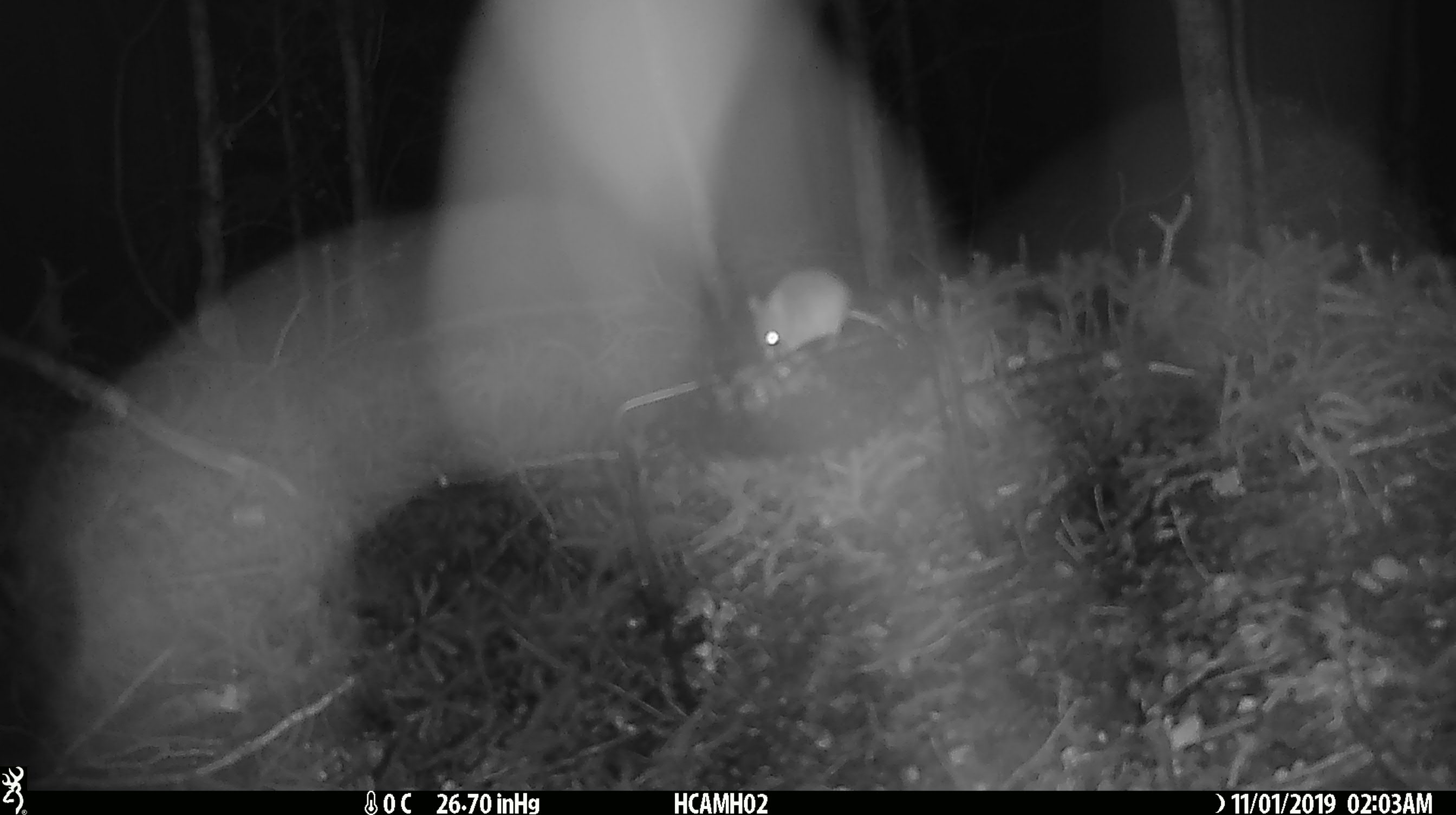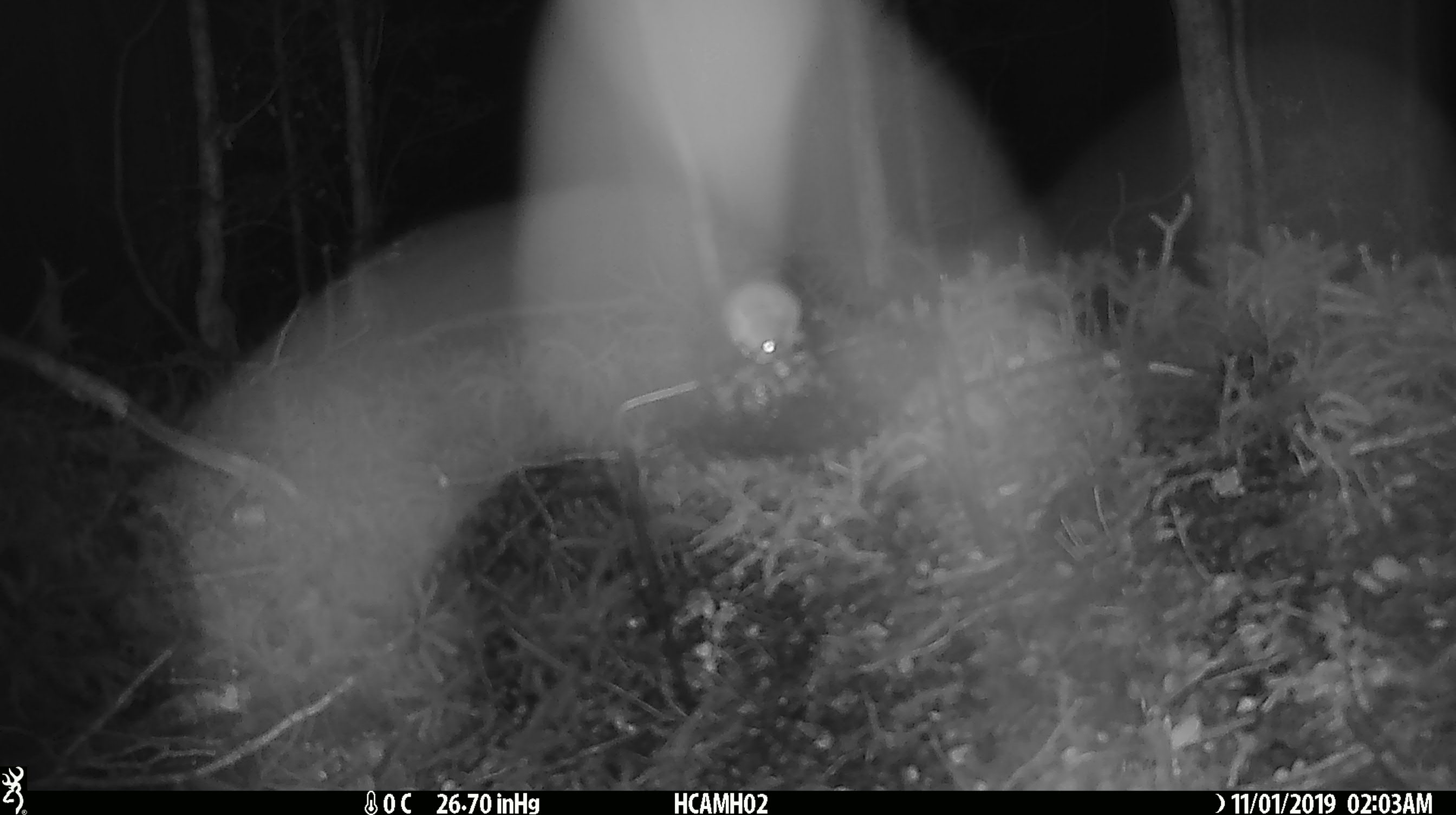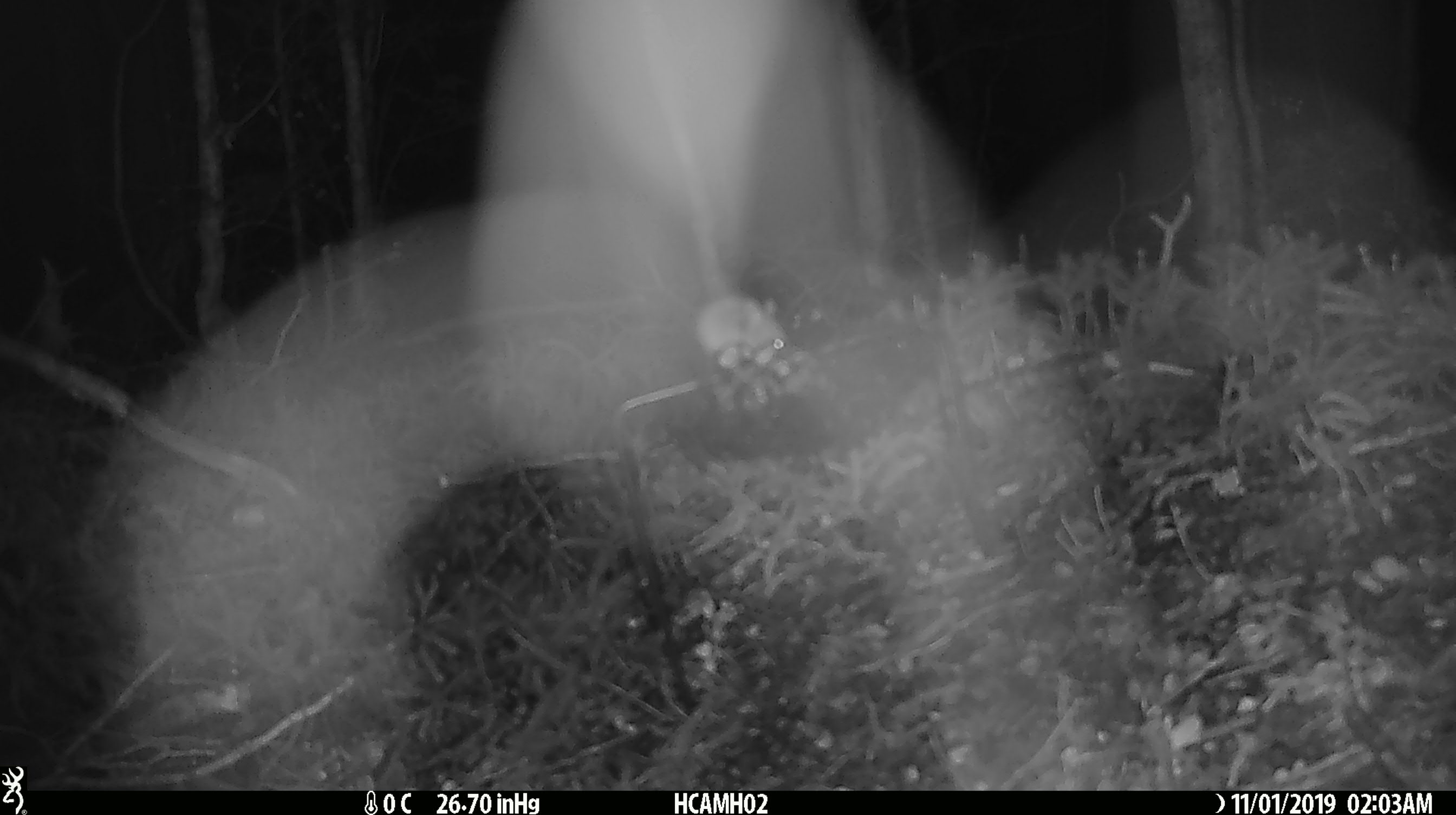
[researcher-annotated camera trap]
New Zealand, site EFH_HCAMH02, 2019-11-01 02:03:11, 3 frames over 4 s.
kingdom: Animalia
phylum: Chordata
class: Mammalia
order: Rodentia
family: Muridae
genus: Mus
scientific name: Mus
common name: mouse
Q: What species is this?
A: Mouse (Mus).